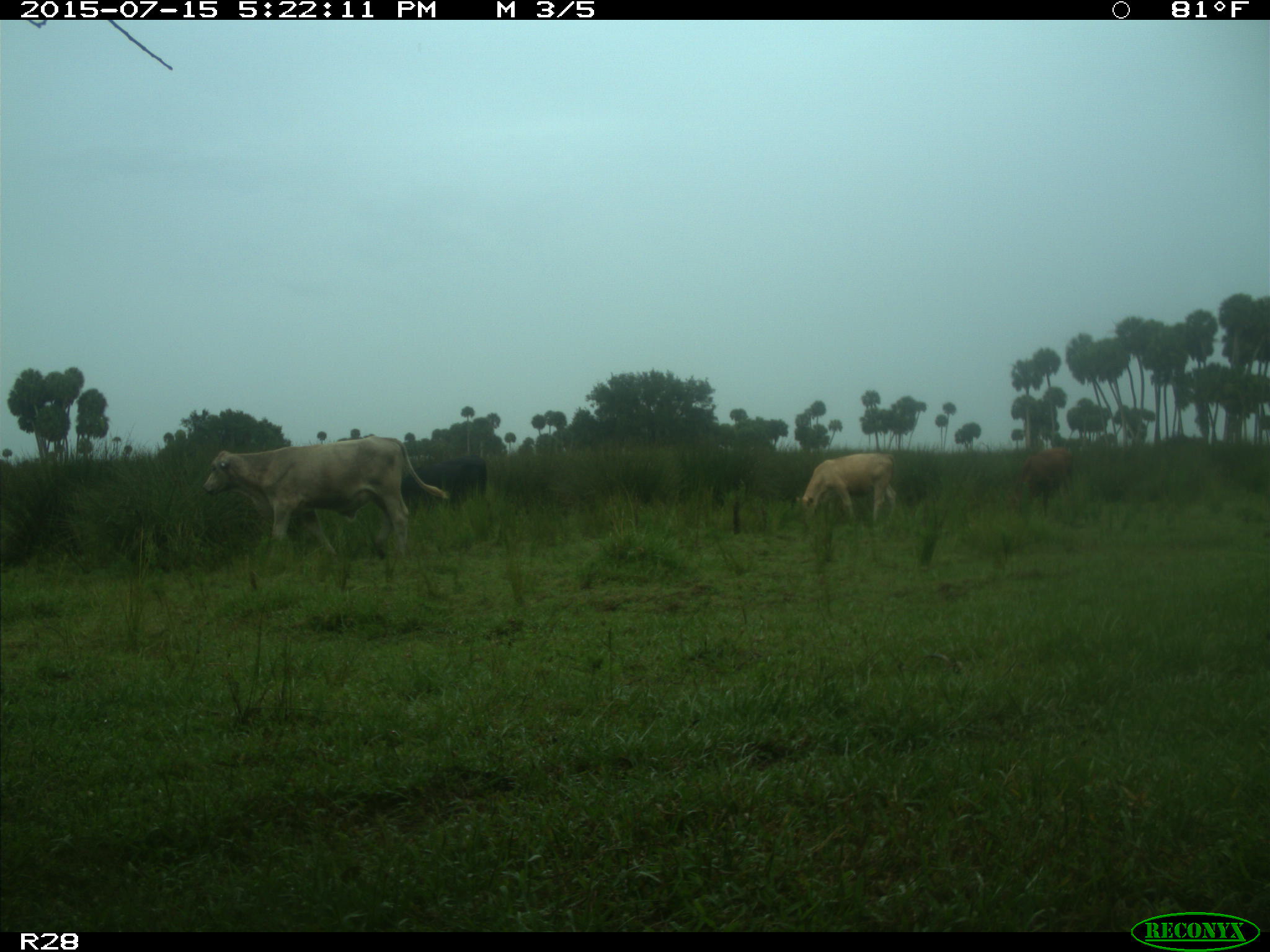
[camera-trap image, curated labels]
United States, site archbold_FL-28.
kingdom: Animalia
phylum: Chordata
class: Mammalia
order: Artiodactyla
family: Bovidae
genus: Bos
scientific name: Bos taurus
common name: domestic cow